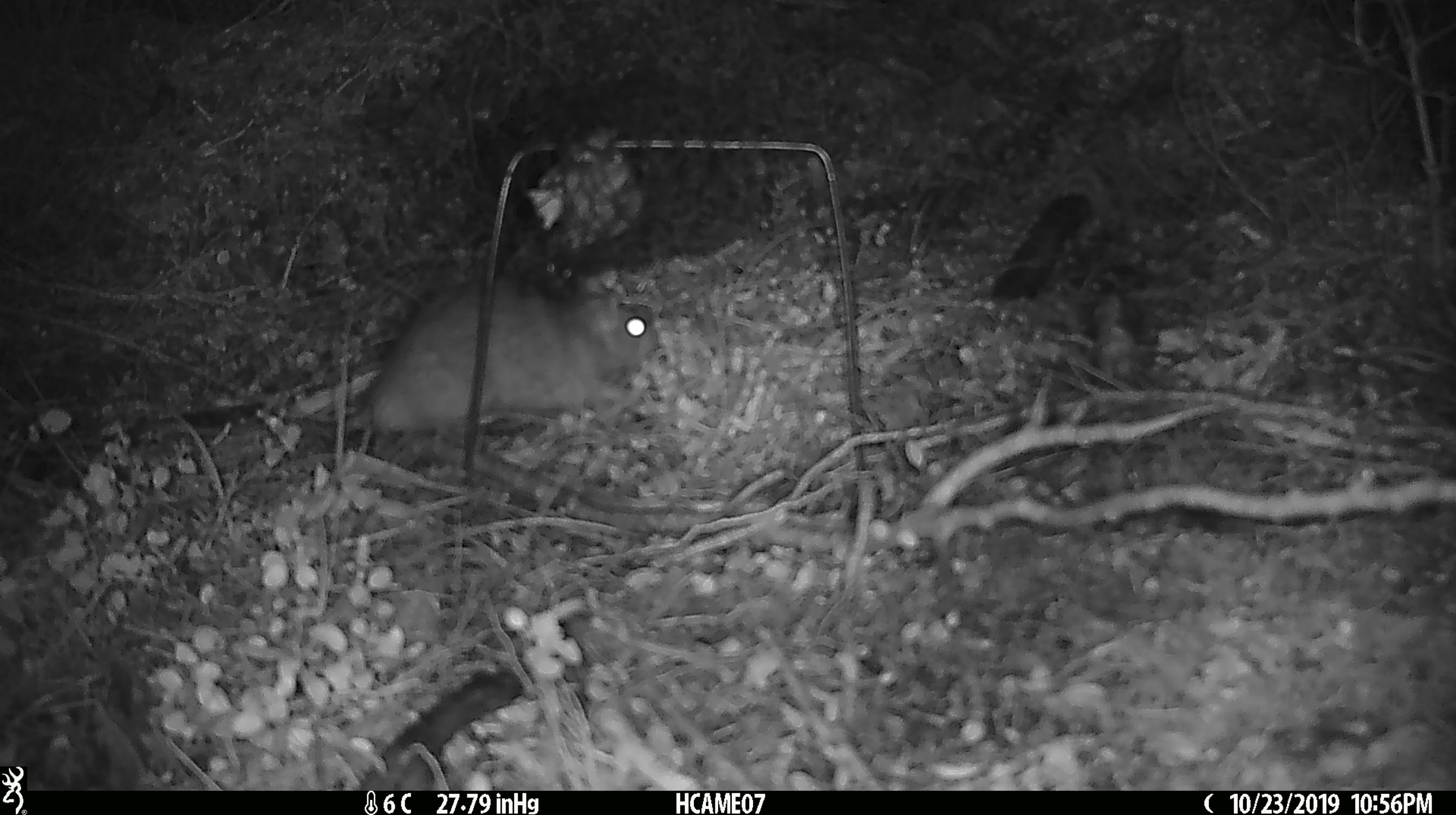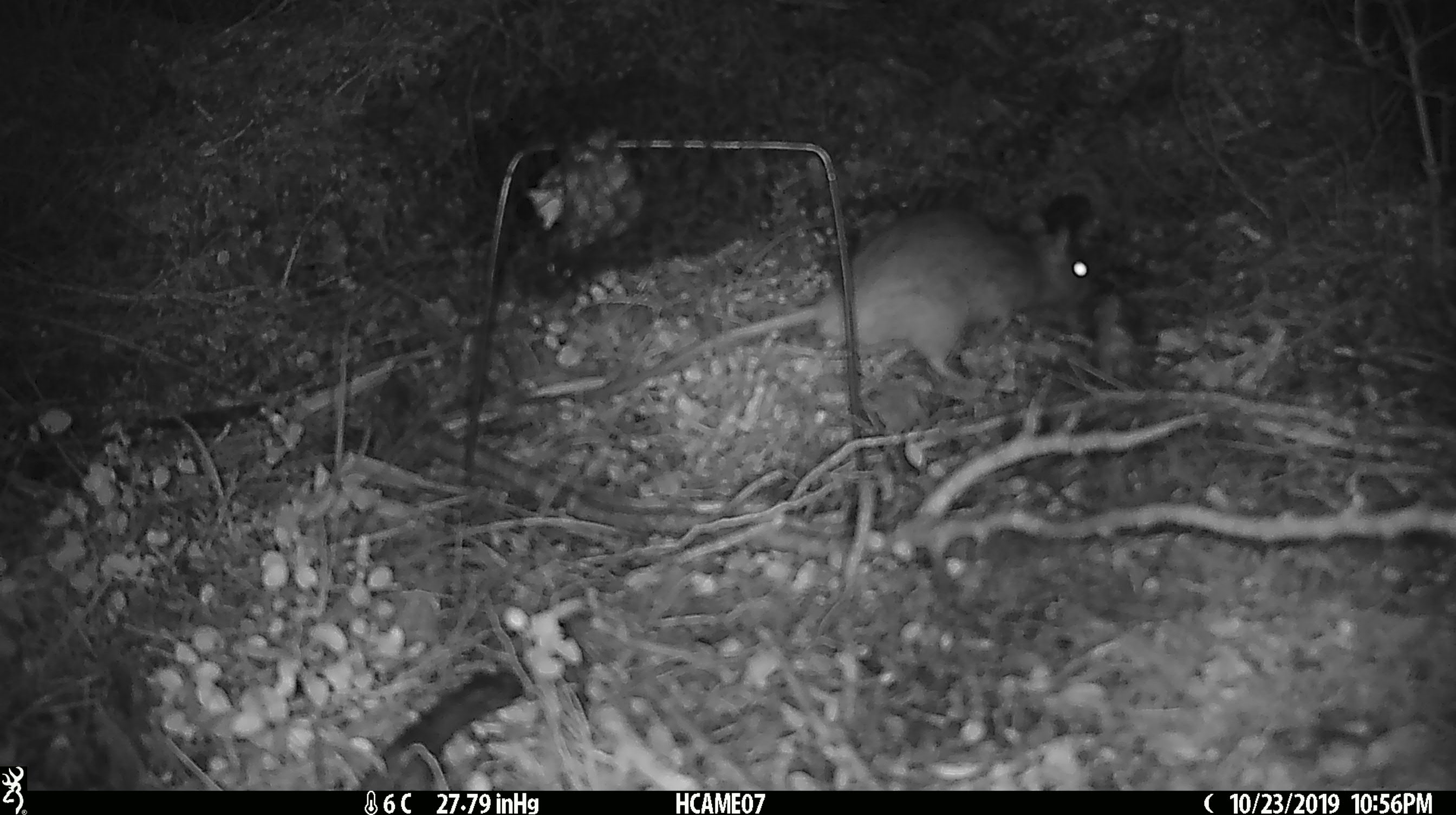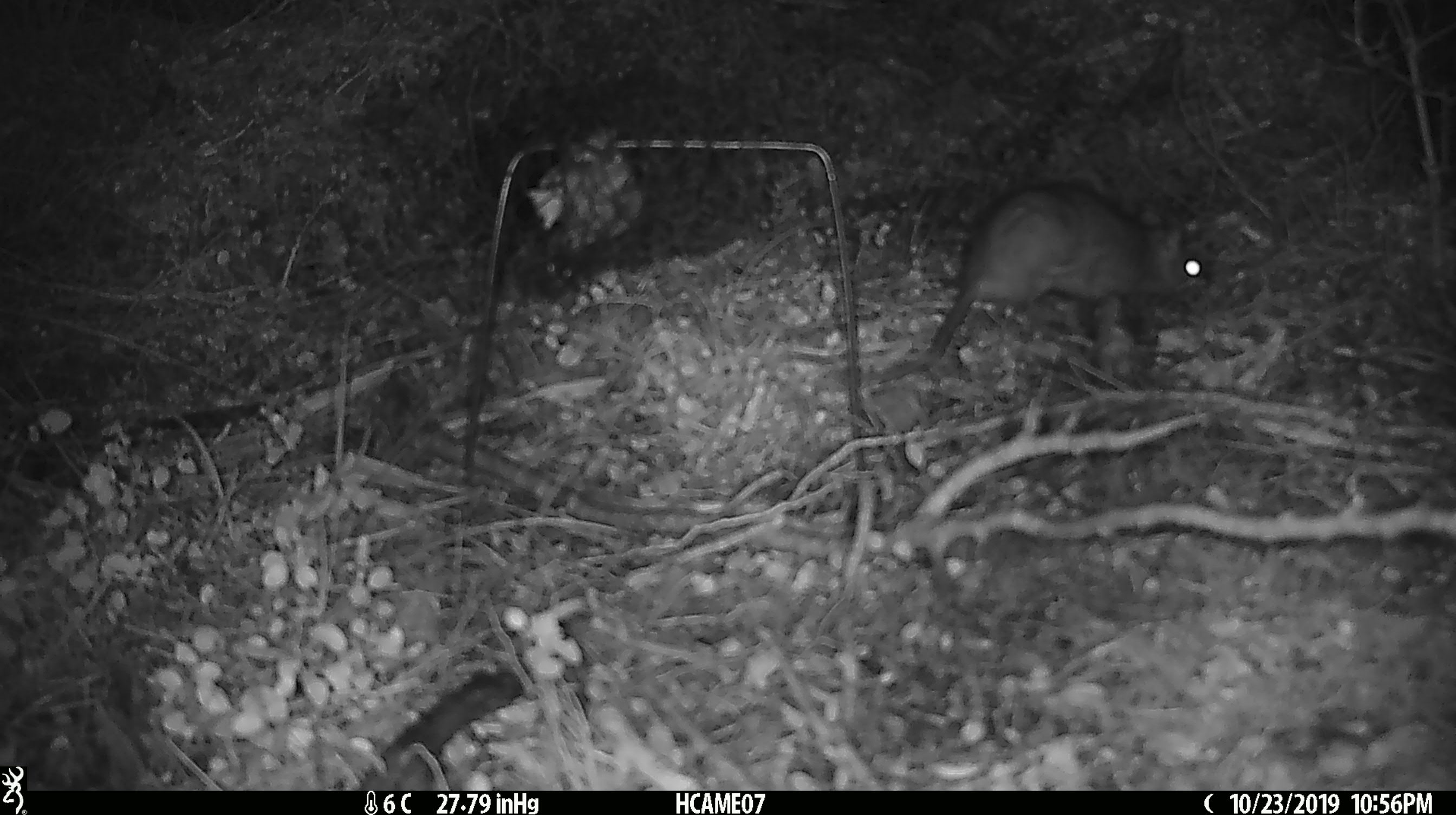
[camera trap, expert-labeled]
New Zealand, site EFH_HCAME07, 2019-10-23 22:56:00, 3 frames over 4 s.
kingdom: Animalia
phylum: Chordata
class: Mammalia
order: Rodentia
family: Muridae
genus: Rattus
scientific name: Rattus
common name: rat